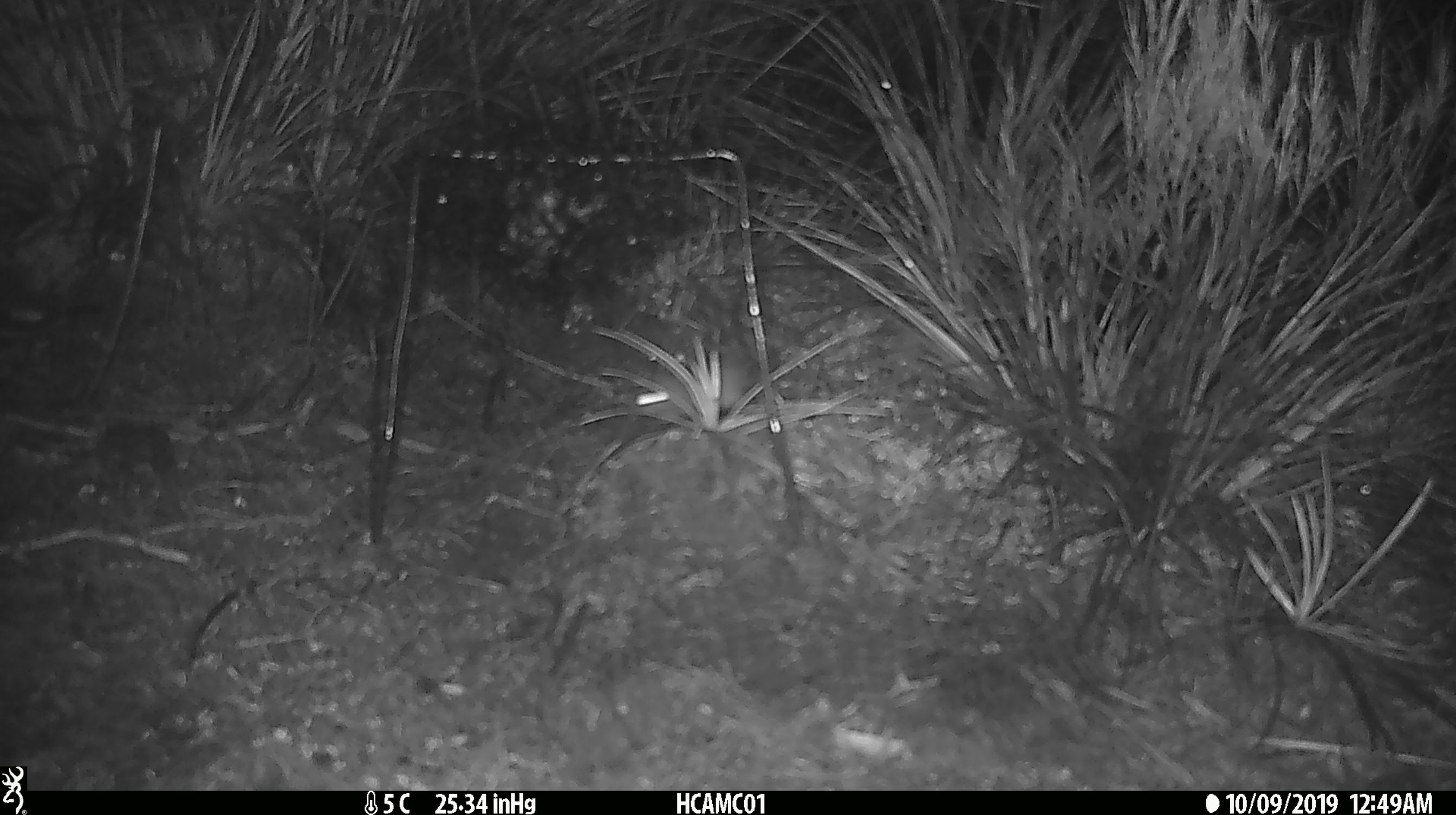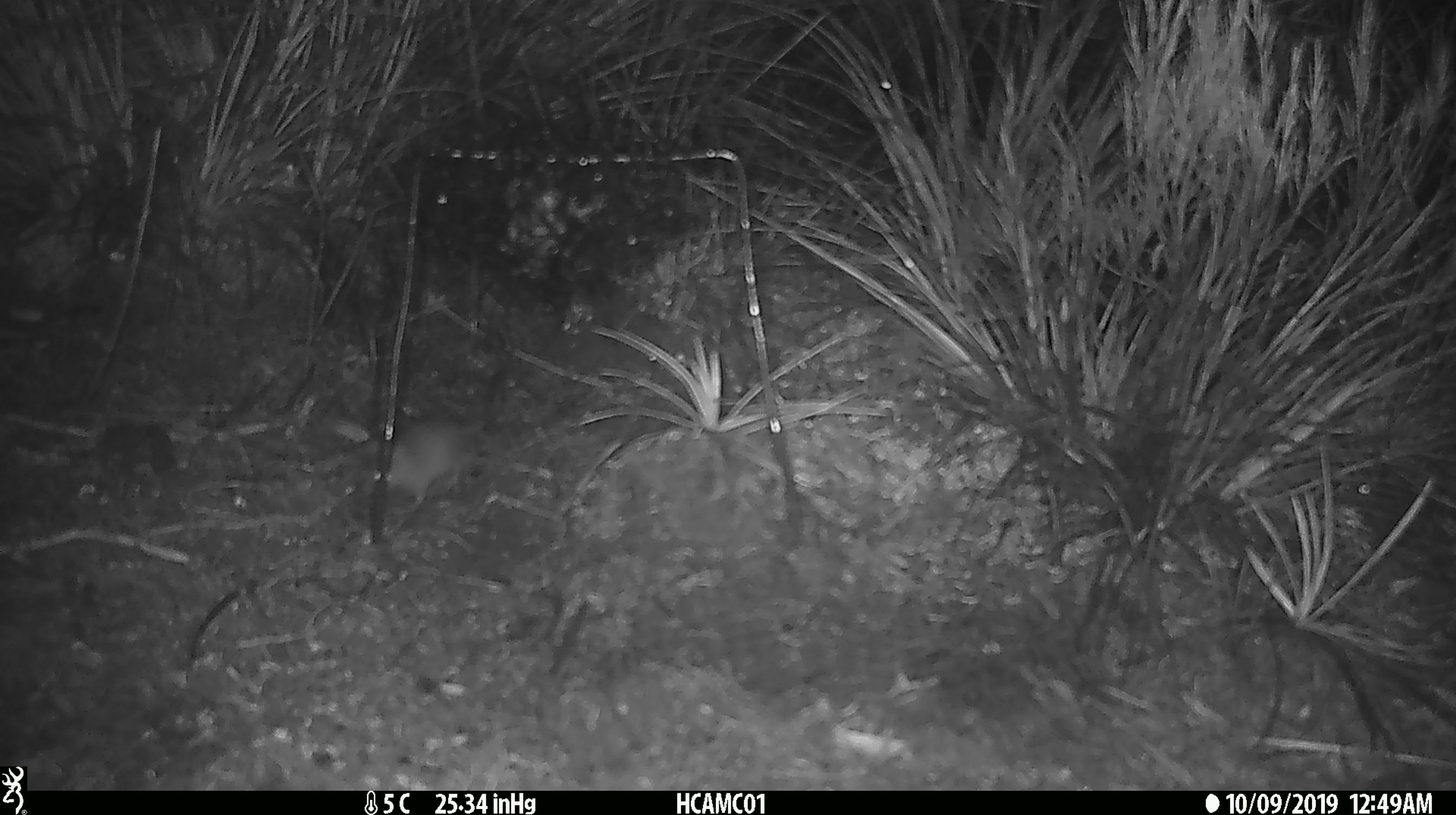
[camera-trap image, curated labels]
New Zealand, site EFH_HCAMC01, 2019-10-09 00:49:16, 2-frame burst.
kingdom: Animalia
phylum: Chordata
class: Mammalia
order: Rodentia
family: Muridae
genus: Mus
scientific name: Mus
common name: mouse